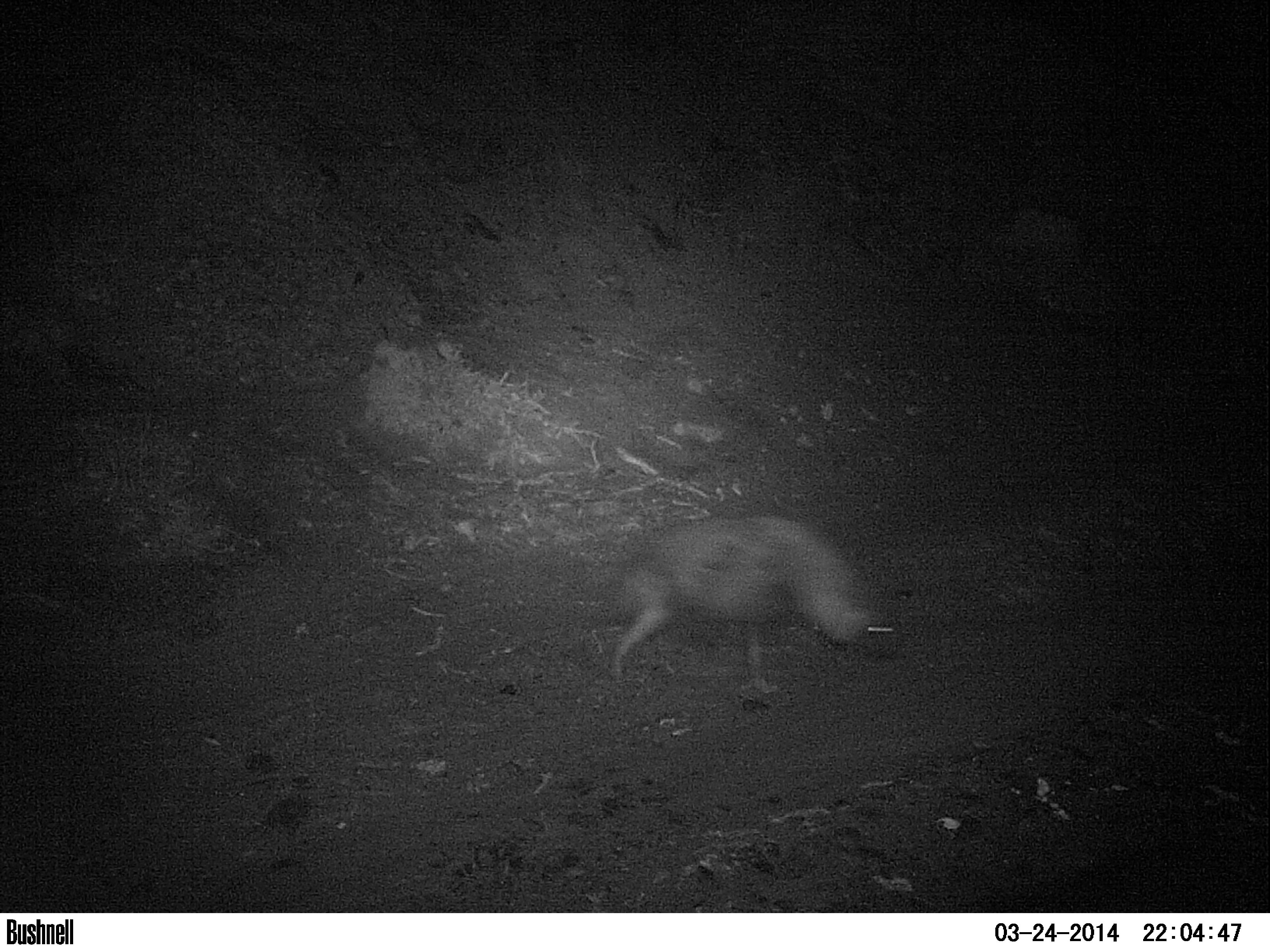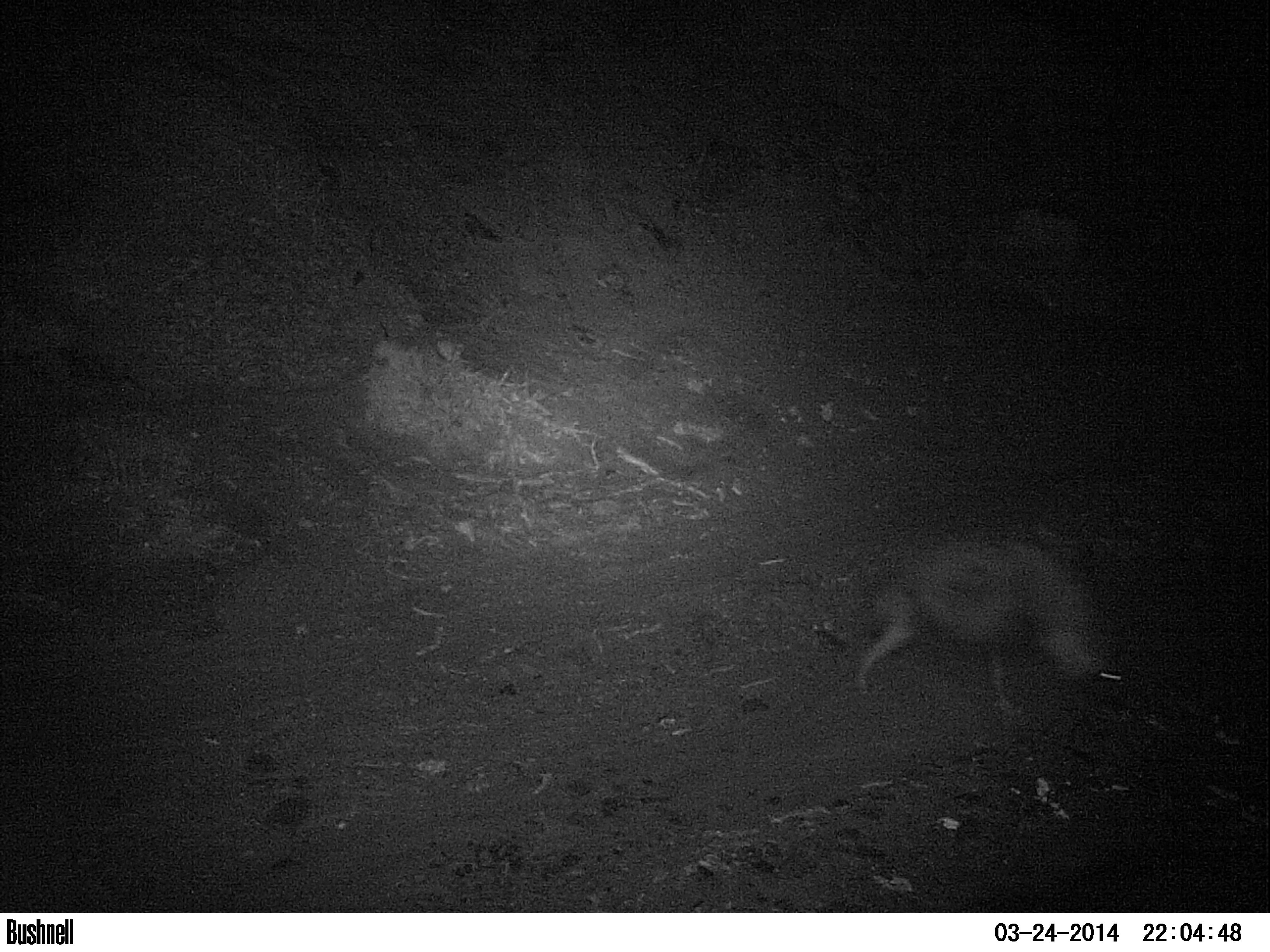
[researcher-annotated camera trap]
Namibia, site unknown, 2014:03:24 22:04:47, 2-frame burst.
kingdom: Animalia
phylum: Chordata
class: Mammalia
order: Carnivora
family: Hyaenidae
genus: Parahyaena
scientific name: Parahyaena brunnea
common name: brown hyena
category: hyaena brunnea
Hyaena brunnea (brown hyena) (Parahyaena brunnea).